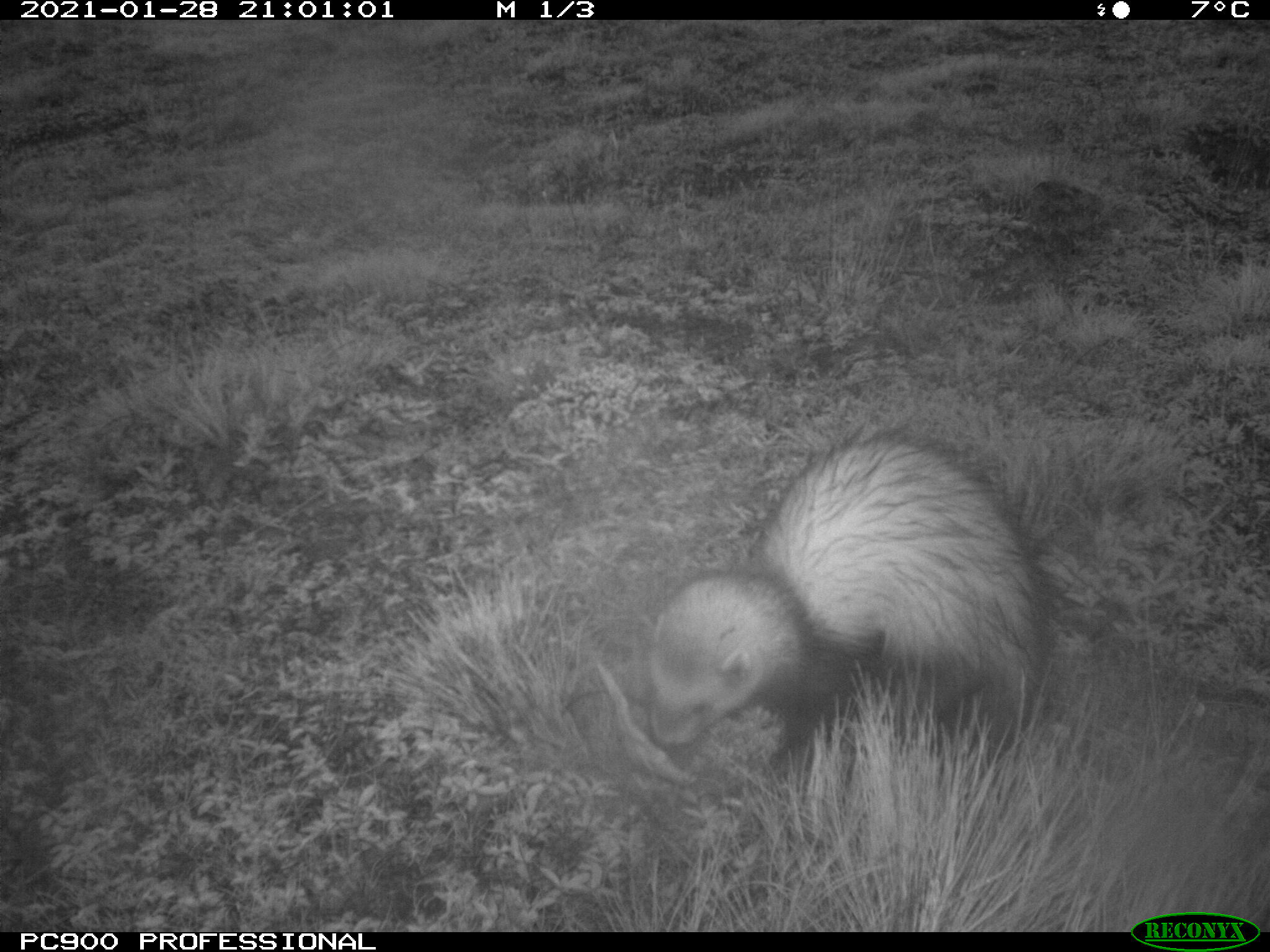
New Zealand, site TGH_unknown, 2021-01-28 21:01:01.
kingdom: Animalia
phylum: Chordata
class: Mammalia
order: Carnivora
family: Mustelidae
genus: Mustela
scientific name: Mustela furo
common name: ferret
Ferret (Mustela furo).